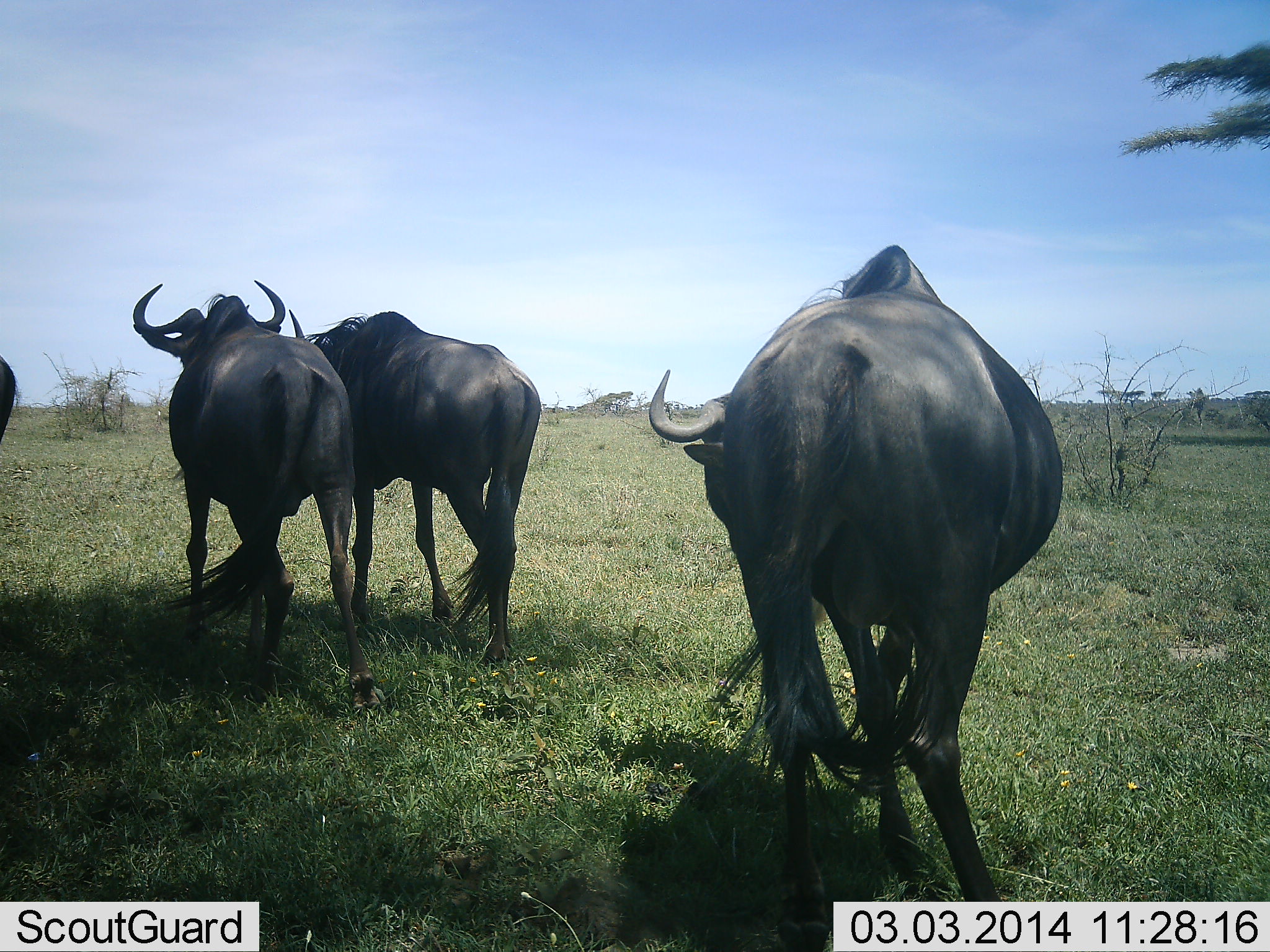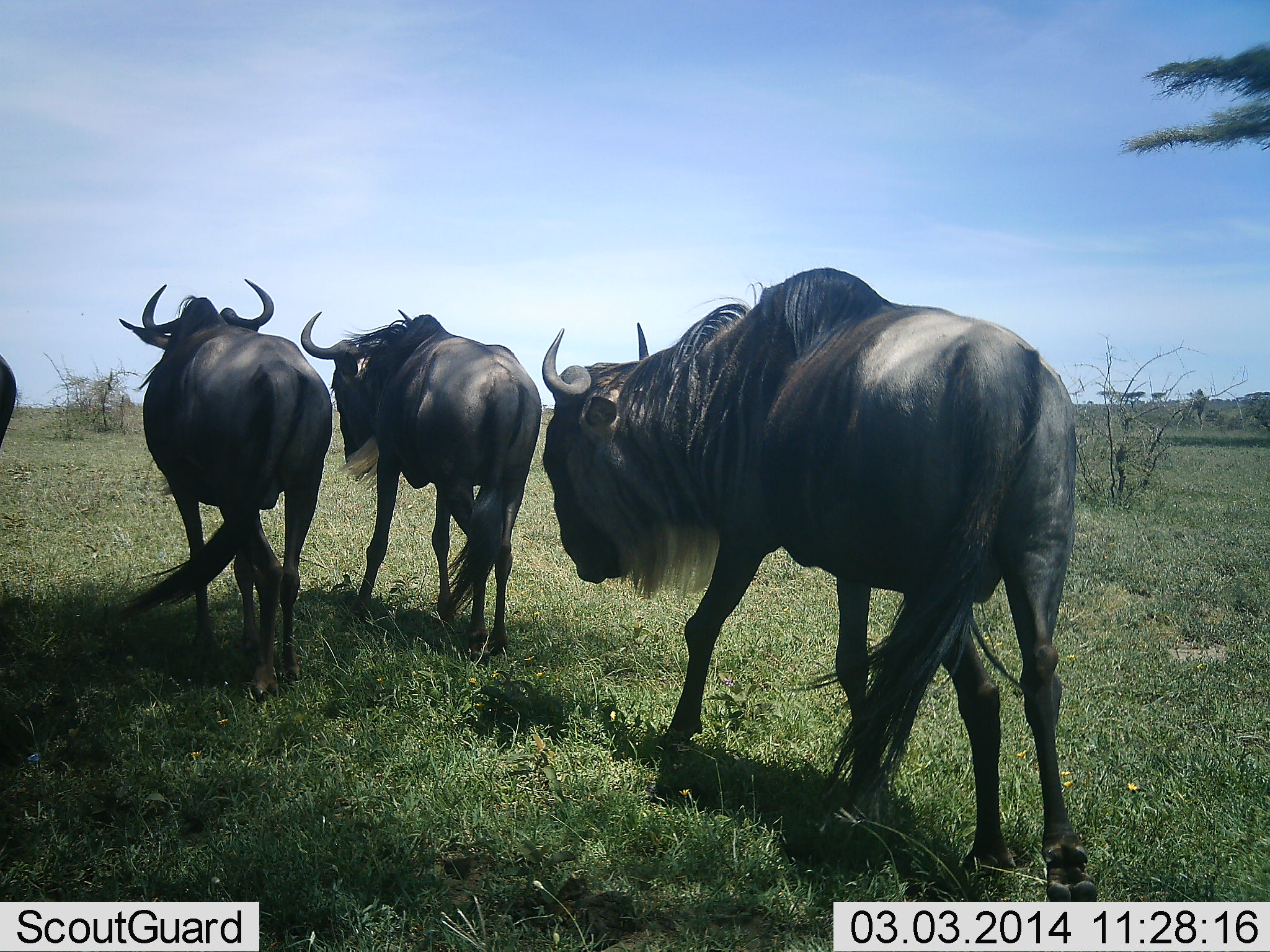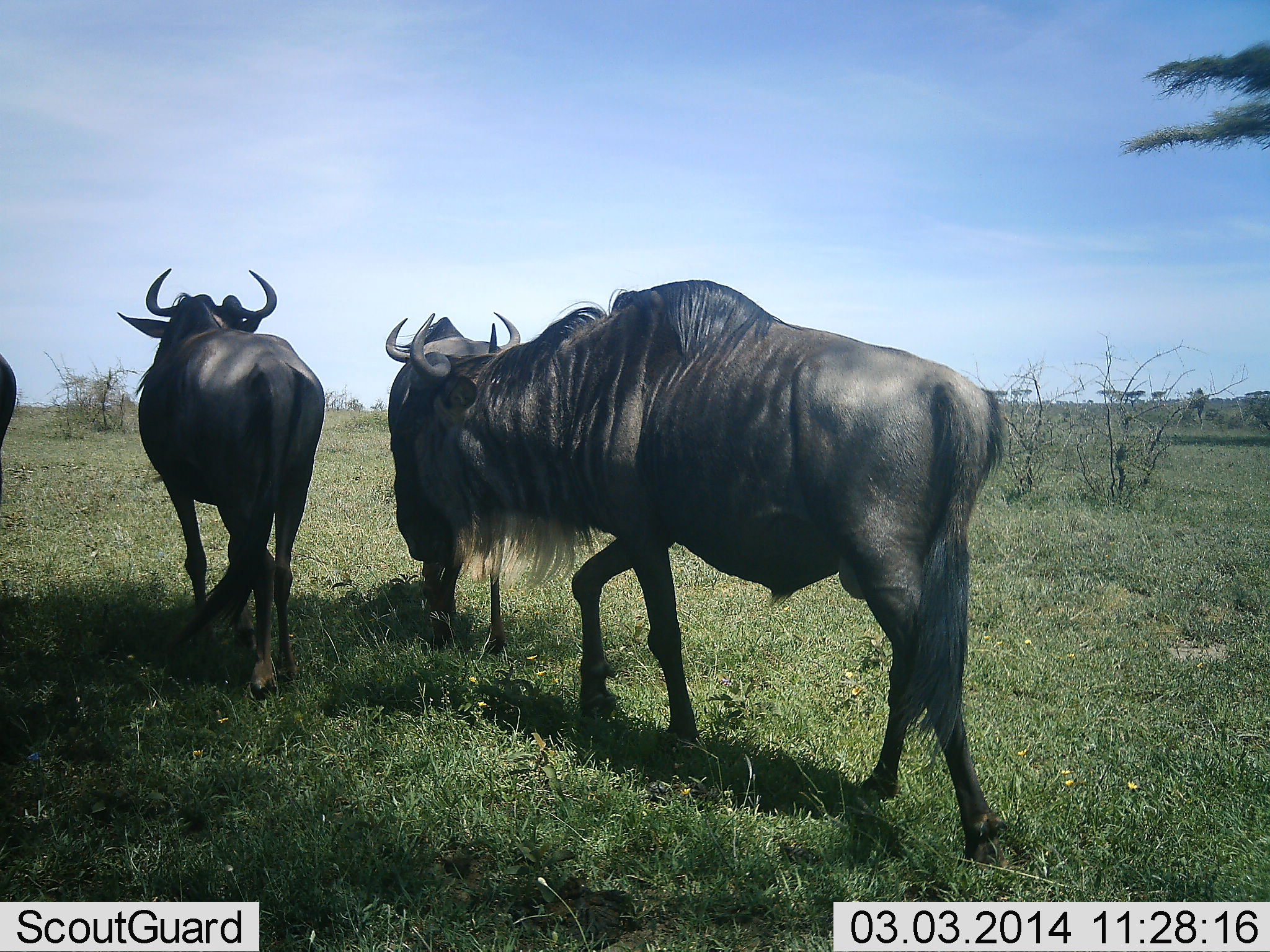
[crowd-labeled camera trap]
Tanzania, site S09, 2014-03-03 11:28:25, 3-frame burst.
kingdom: Animalia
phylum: Chordata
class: Mammalia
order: Artiodactyla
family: Bovidae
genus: Connochaetes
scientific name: Connochaetes taurinus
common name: blue wildebeest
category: wildebeest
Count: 4.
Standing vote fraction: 40%.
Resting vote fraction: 0%.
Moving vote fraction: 100%.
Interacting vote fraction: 0%.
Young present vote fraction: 0%.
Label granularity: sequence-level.